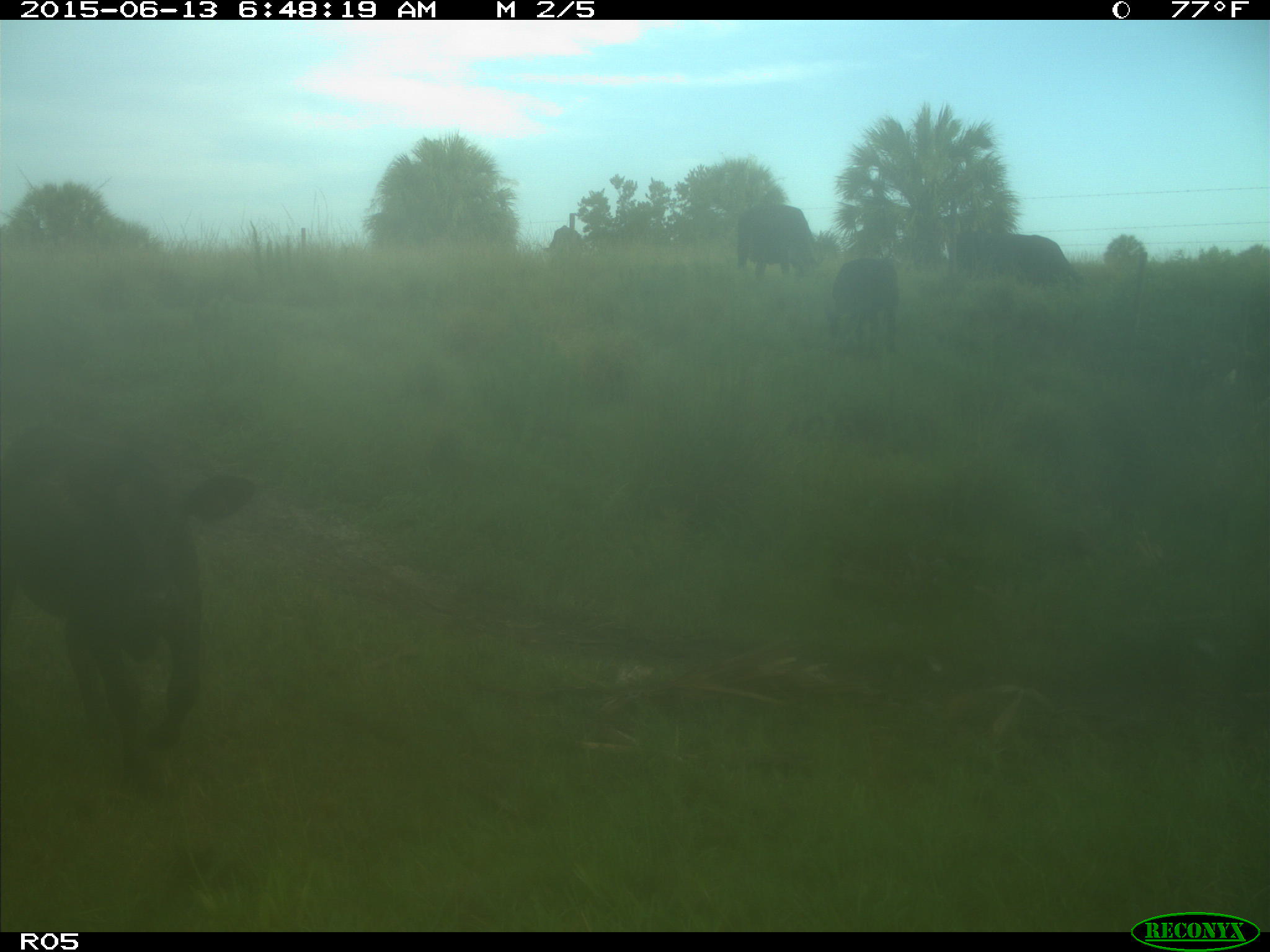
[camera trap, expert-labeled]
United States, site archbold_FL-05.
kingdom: Animalia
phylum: Chordata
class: Mammalia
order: Artiodactyla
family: Bovidae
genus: Bos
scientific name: Bos taurus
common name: domestic cow